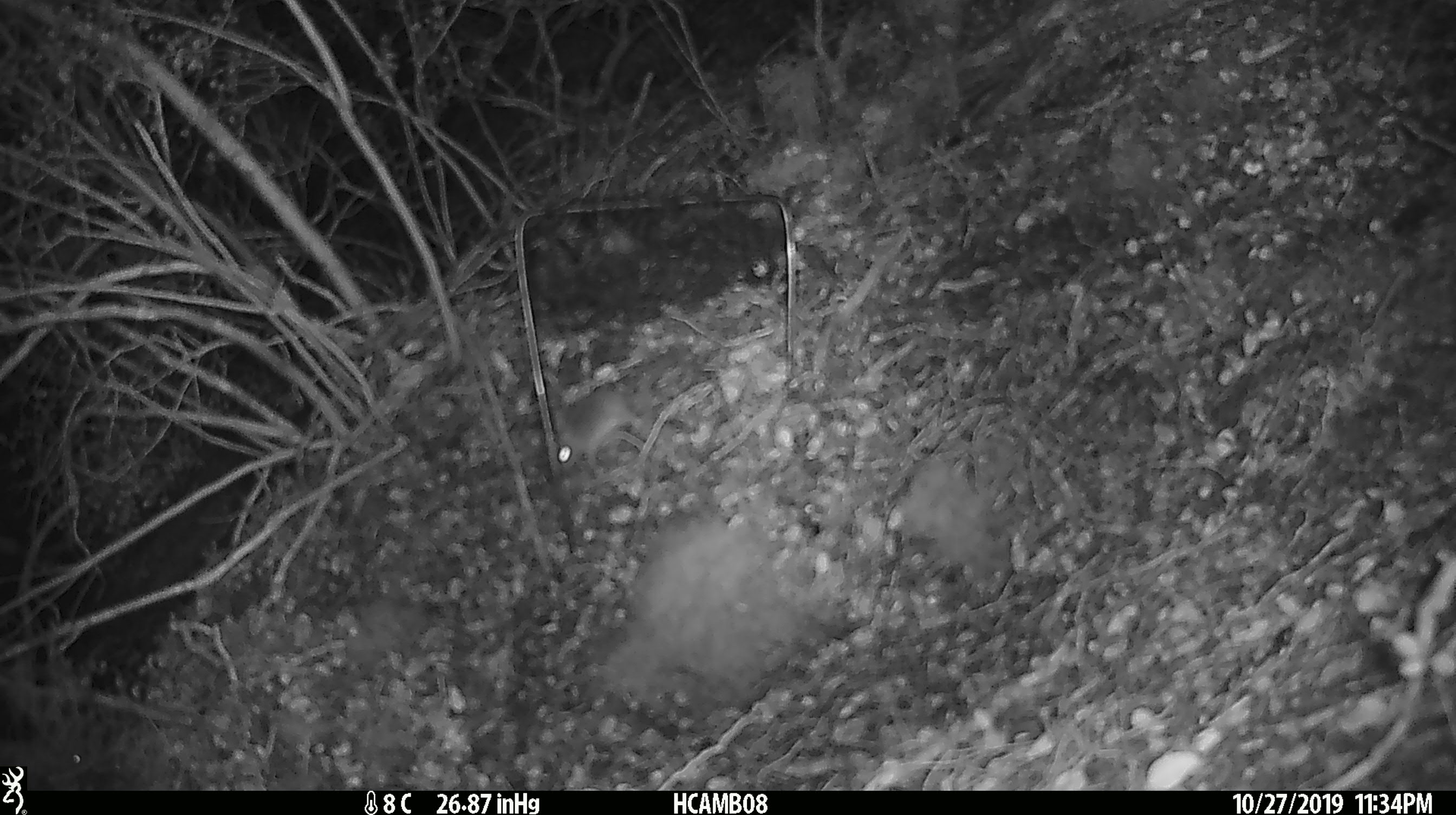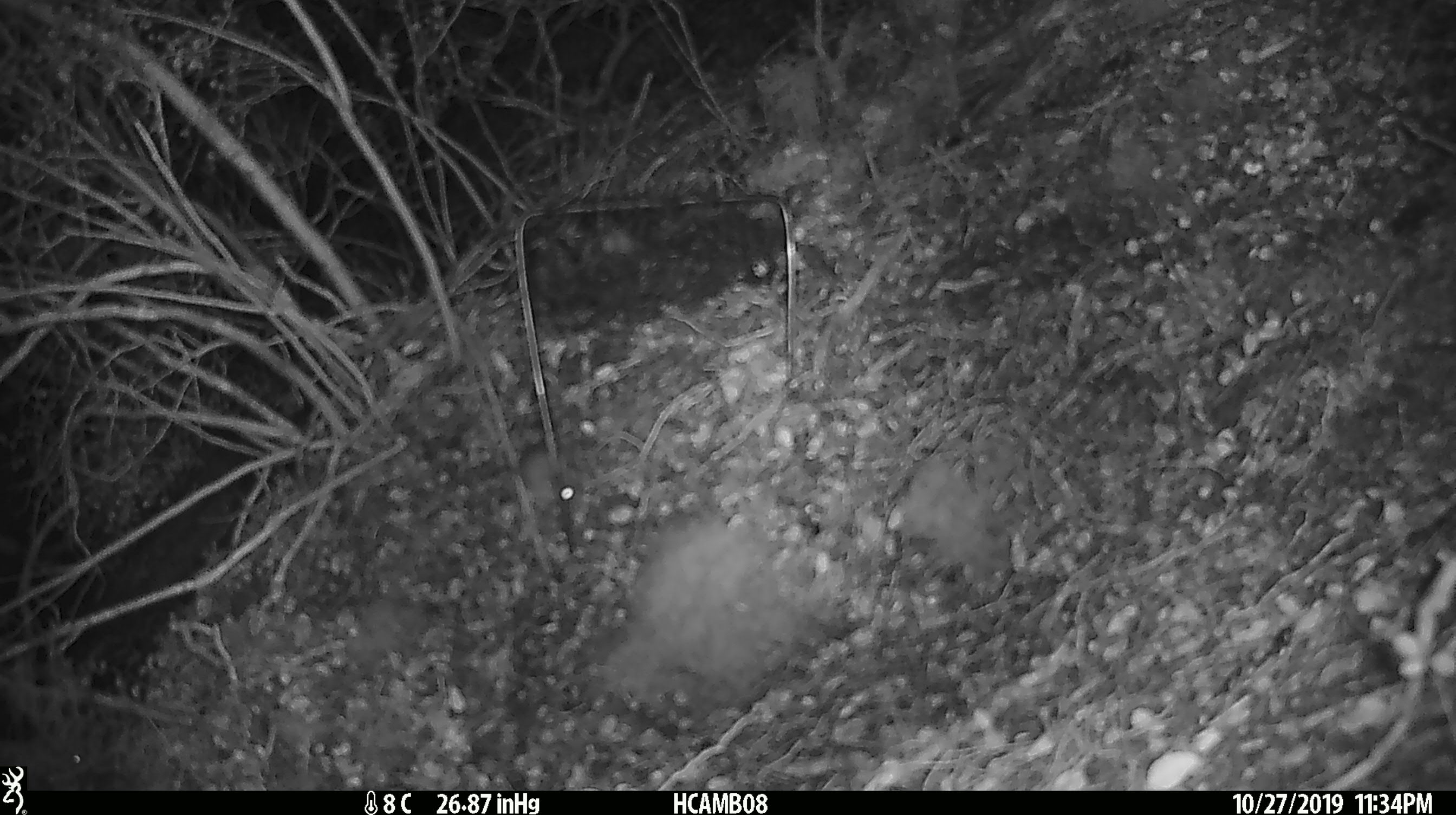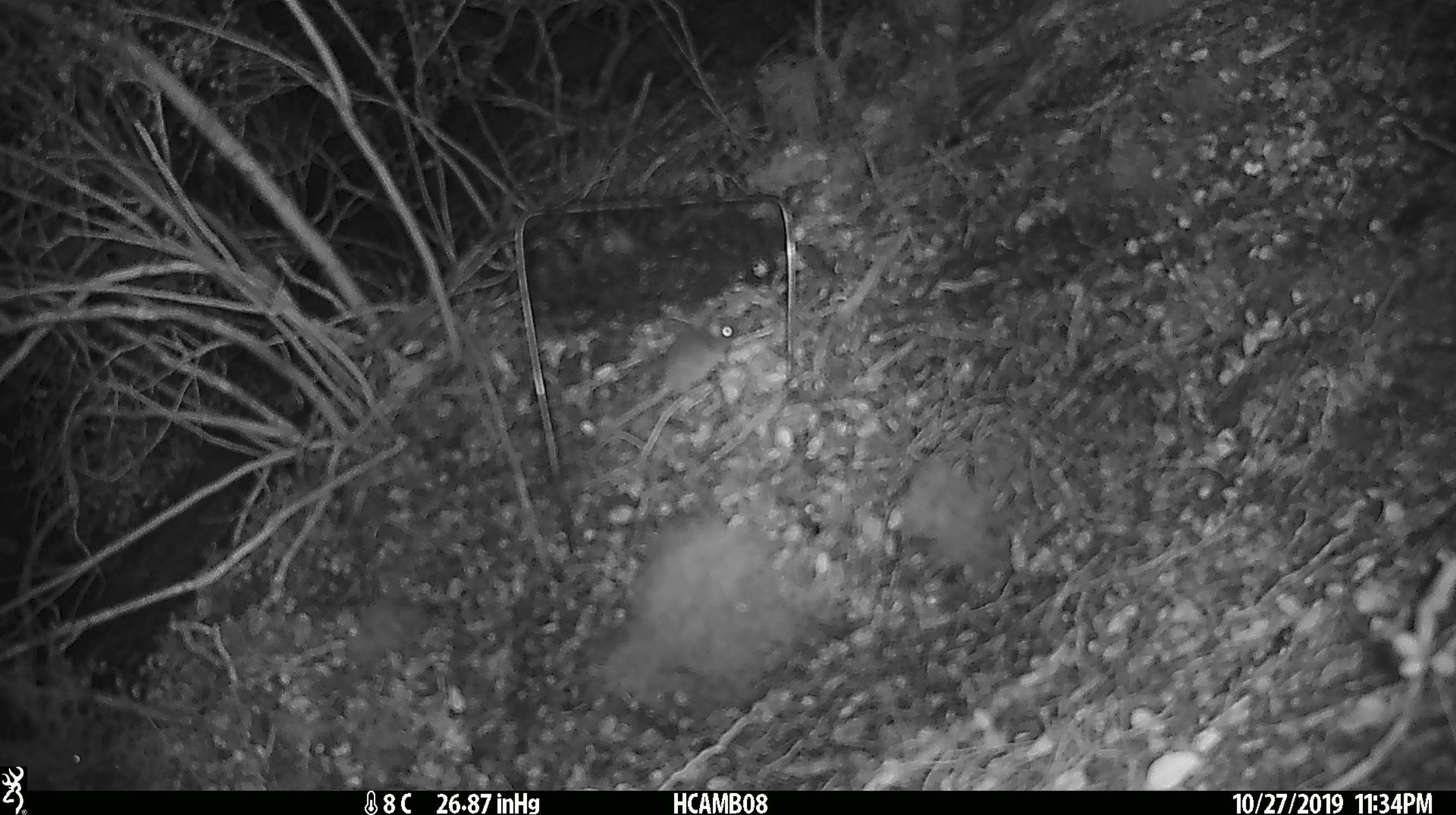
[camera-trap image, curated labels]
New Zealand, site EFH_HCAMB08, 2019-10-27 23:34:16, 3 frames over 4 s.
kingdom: Animalia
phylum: Chordata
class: Mammalia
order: Rodentia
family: Muridae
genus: Mus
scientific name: Mus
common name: mouse